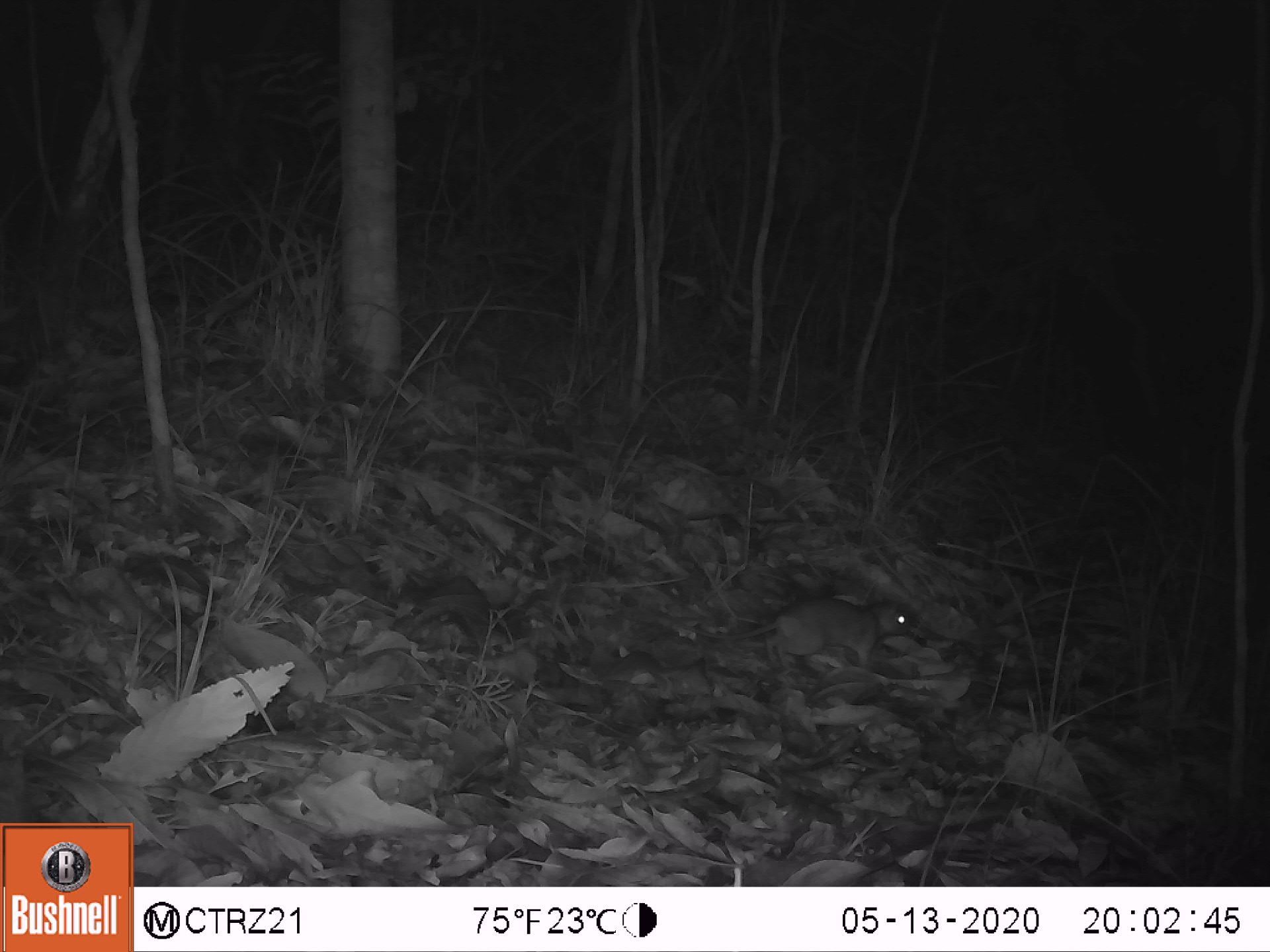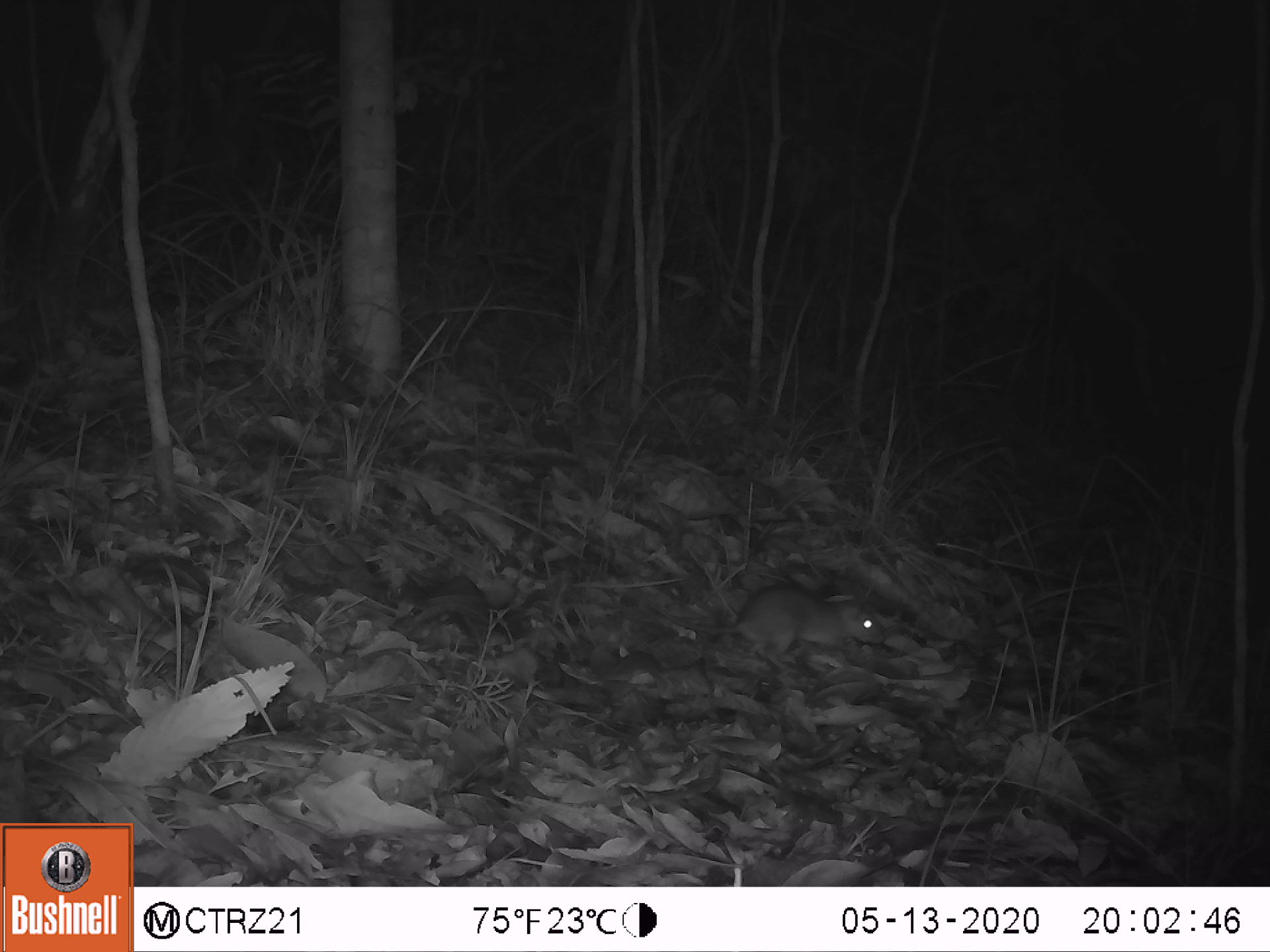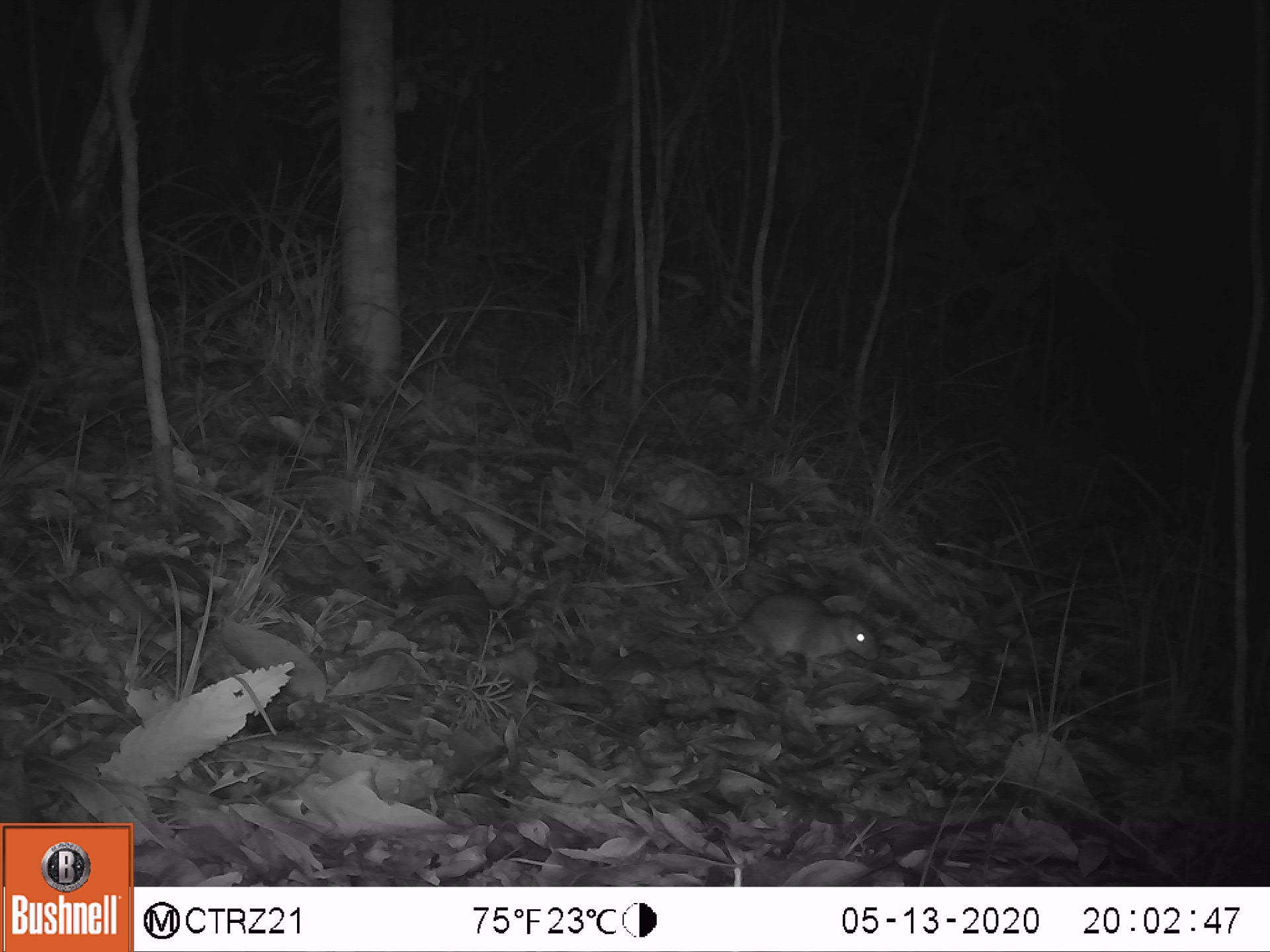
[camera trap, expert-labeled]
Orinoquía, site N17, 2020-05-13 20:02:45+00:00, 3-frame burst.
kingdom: Animalia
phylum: Chordata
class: Mammalia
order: Rodentia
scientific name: Rodentia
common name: rodent